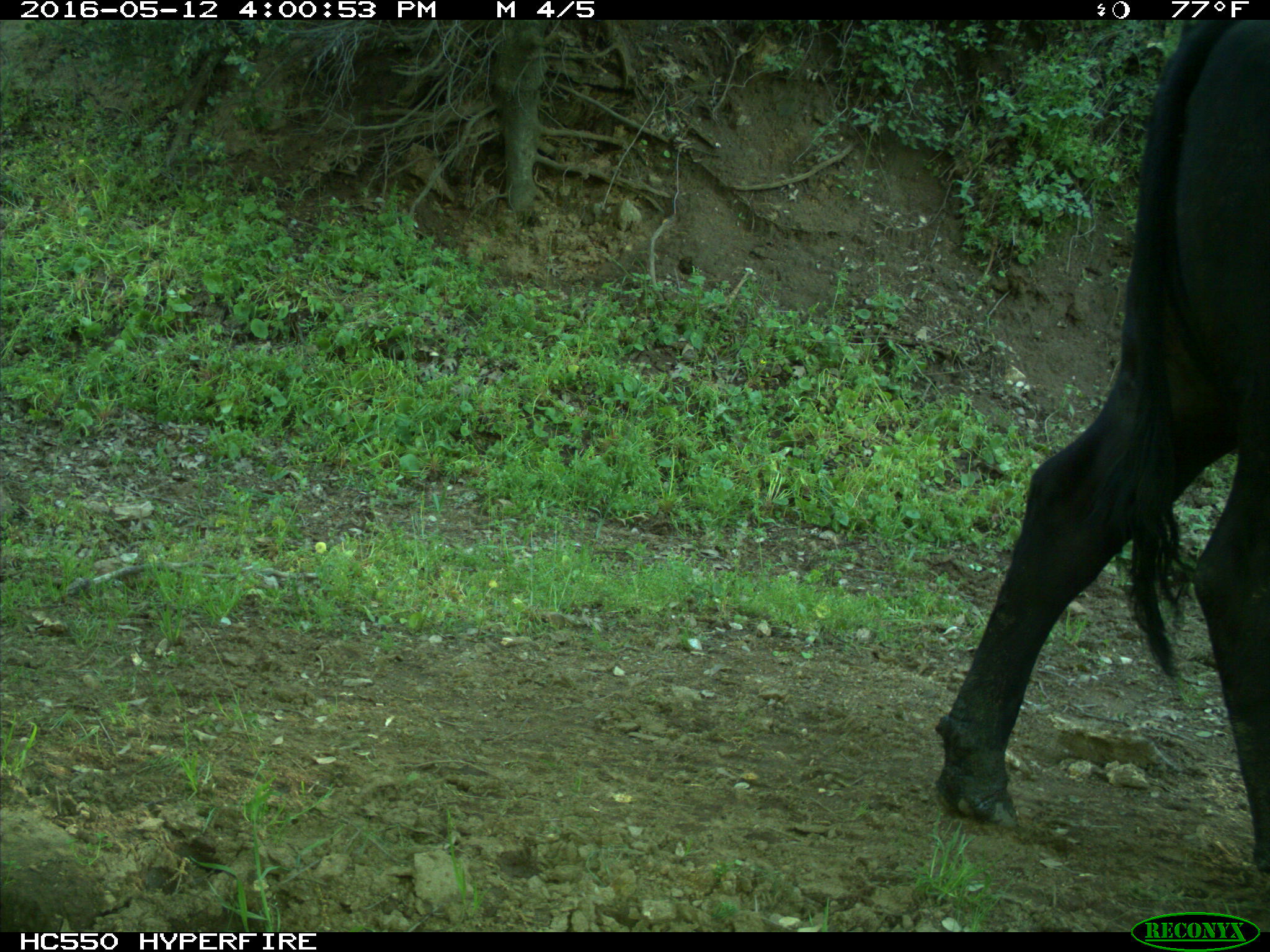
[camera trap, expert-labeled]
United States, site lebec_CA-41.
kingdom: Animalia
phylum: Chordata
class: Mammalia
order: Artiodactyla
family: Bovidae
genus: Bos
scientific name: Bos taurus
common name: domestic cow